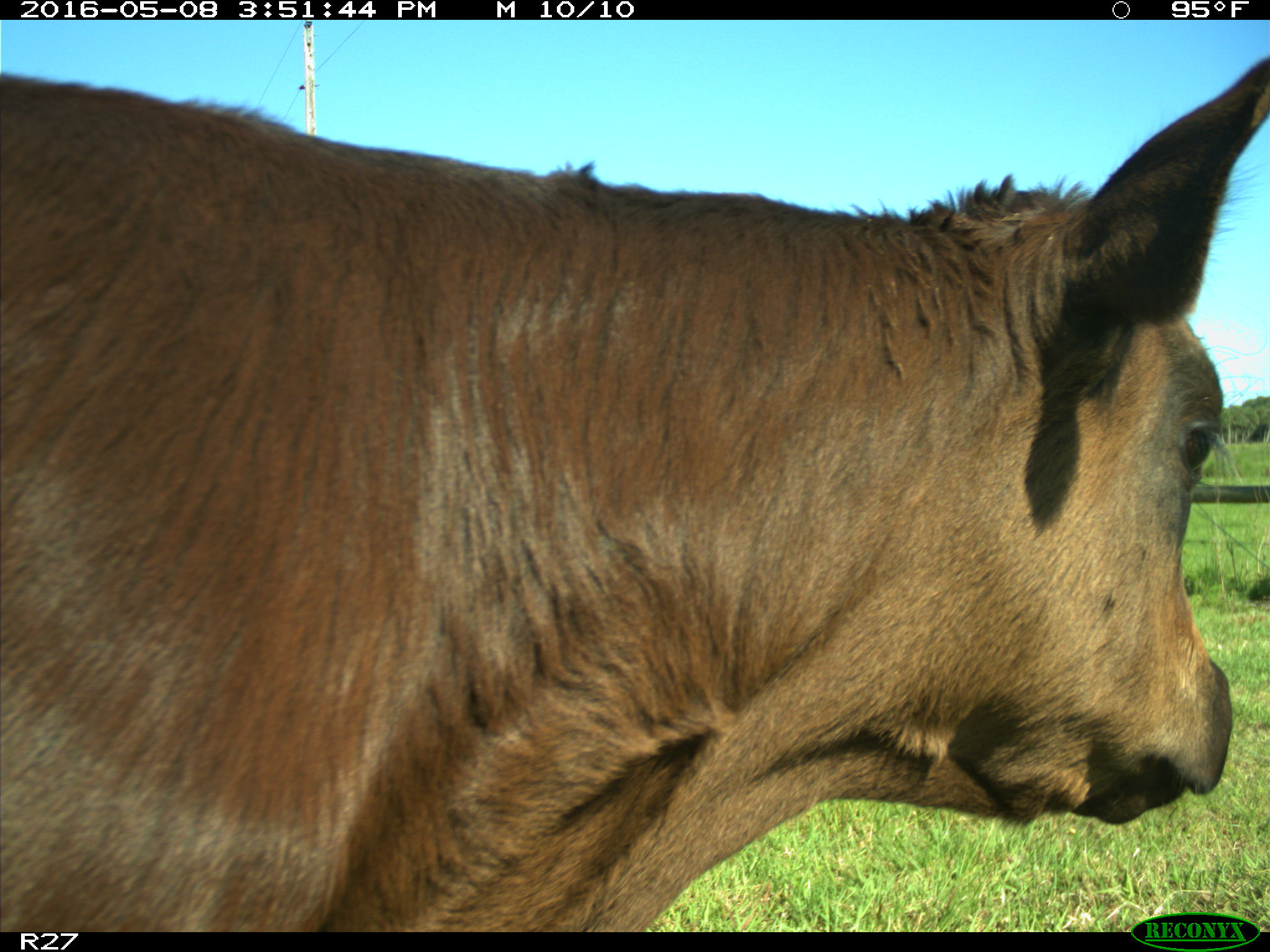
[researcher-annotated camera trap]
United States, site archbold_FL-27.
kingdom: Animalia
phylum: Chordata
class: Mammalia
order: Artiodactyla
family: Bovidae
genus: Bos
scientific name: Bos taurus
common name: domestic cow